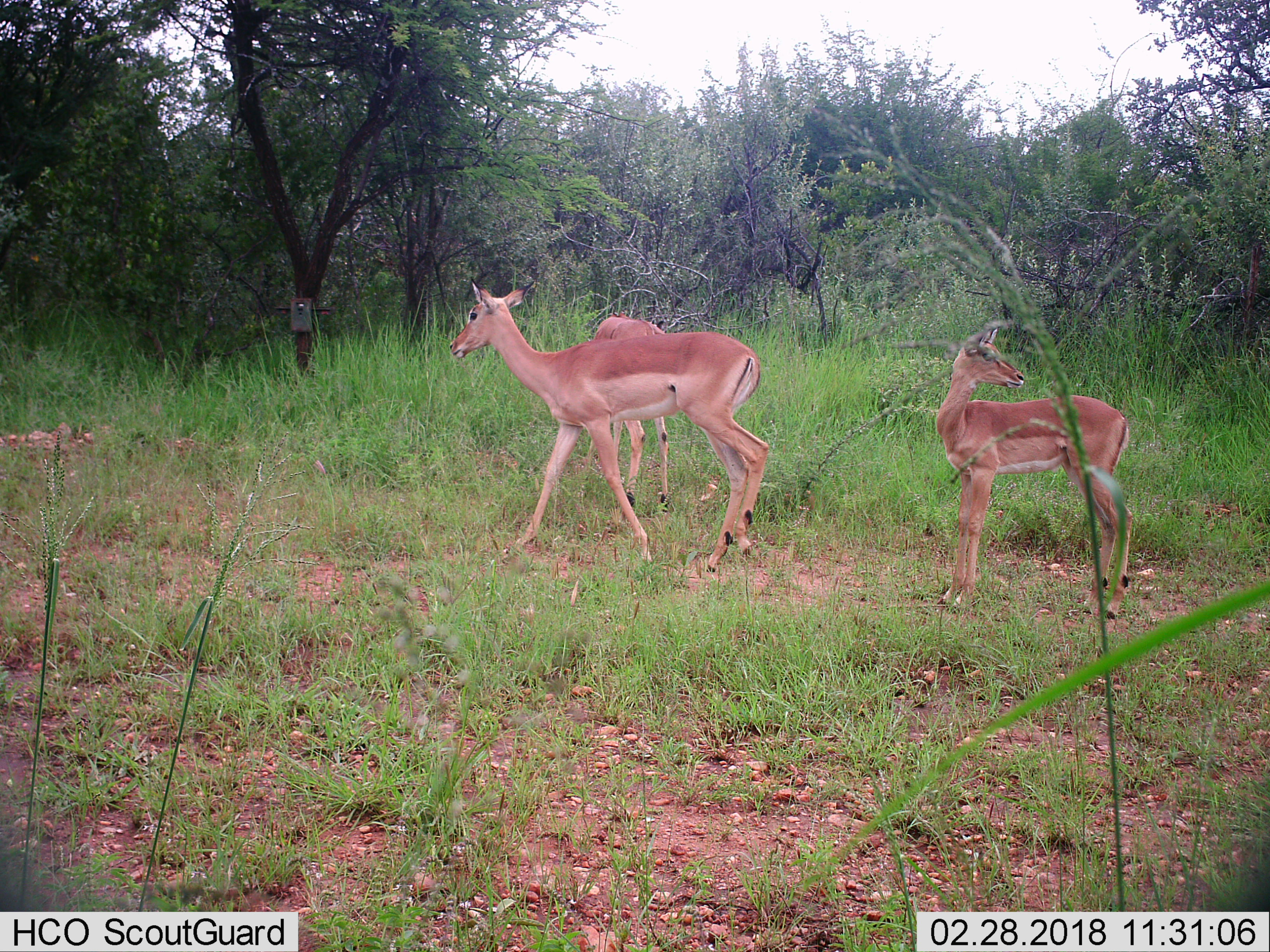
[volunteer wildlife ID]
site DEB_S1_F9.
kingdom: Animalia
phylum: Chordata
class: Mammalia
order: Artiodactyla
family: Bovidae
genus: Aepyceros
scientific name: Aepyceros melampus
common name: impala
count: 3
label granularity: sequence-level